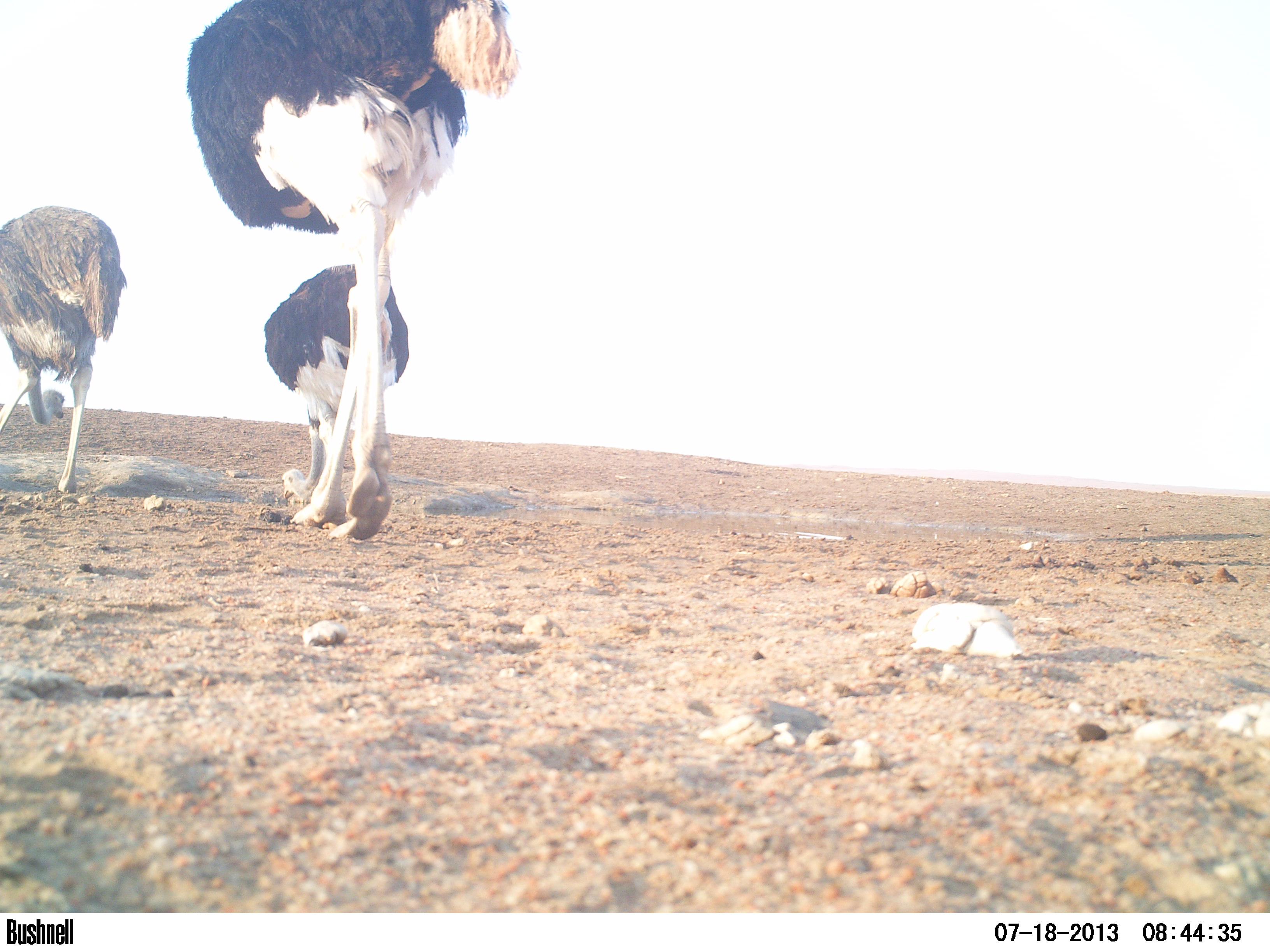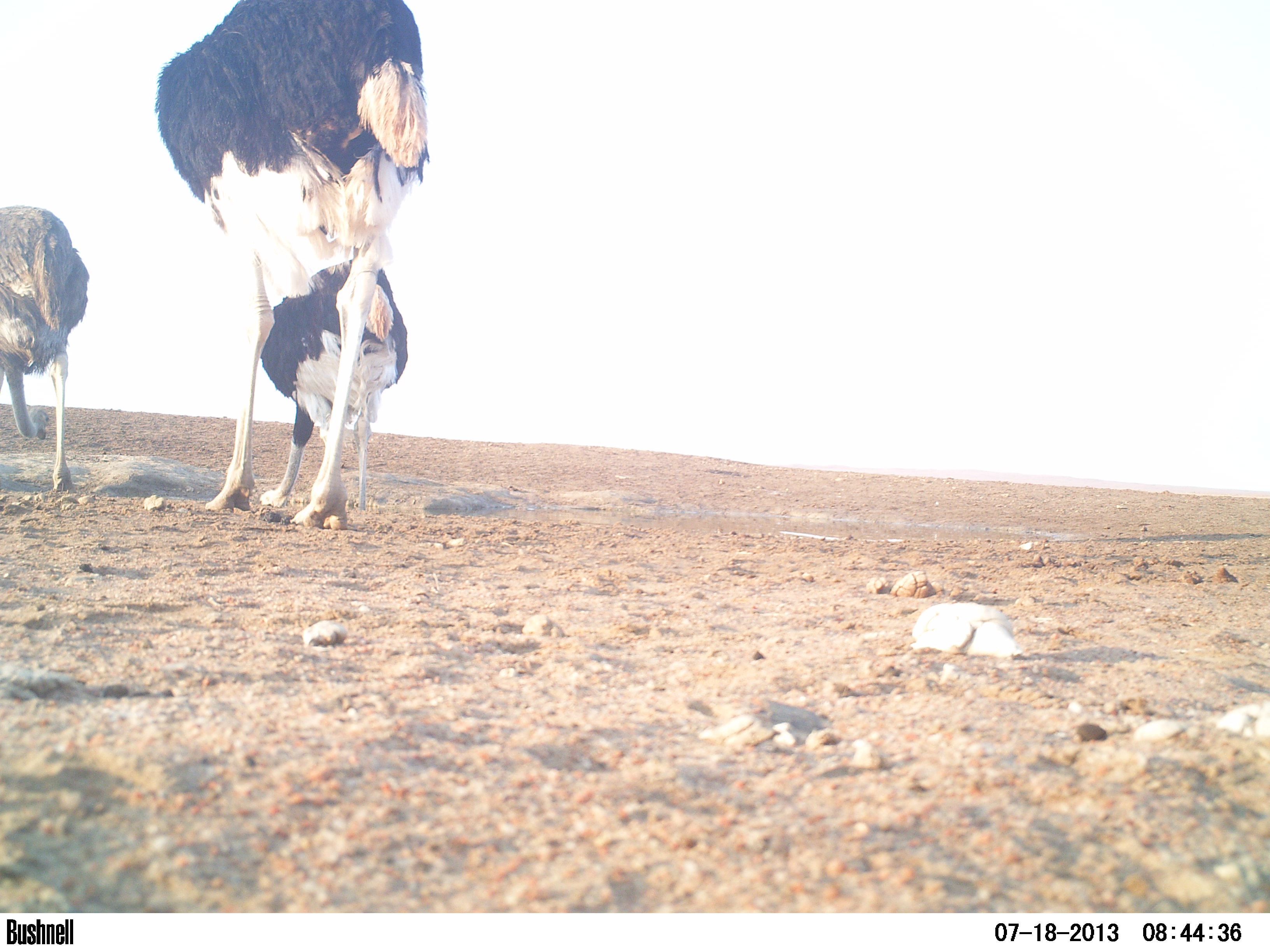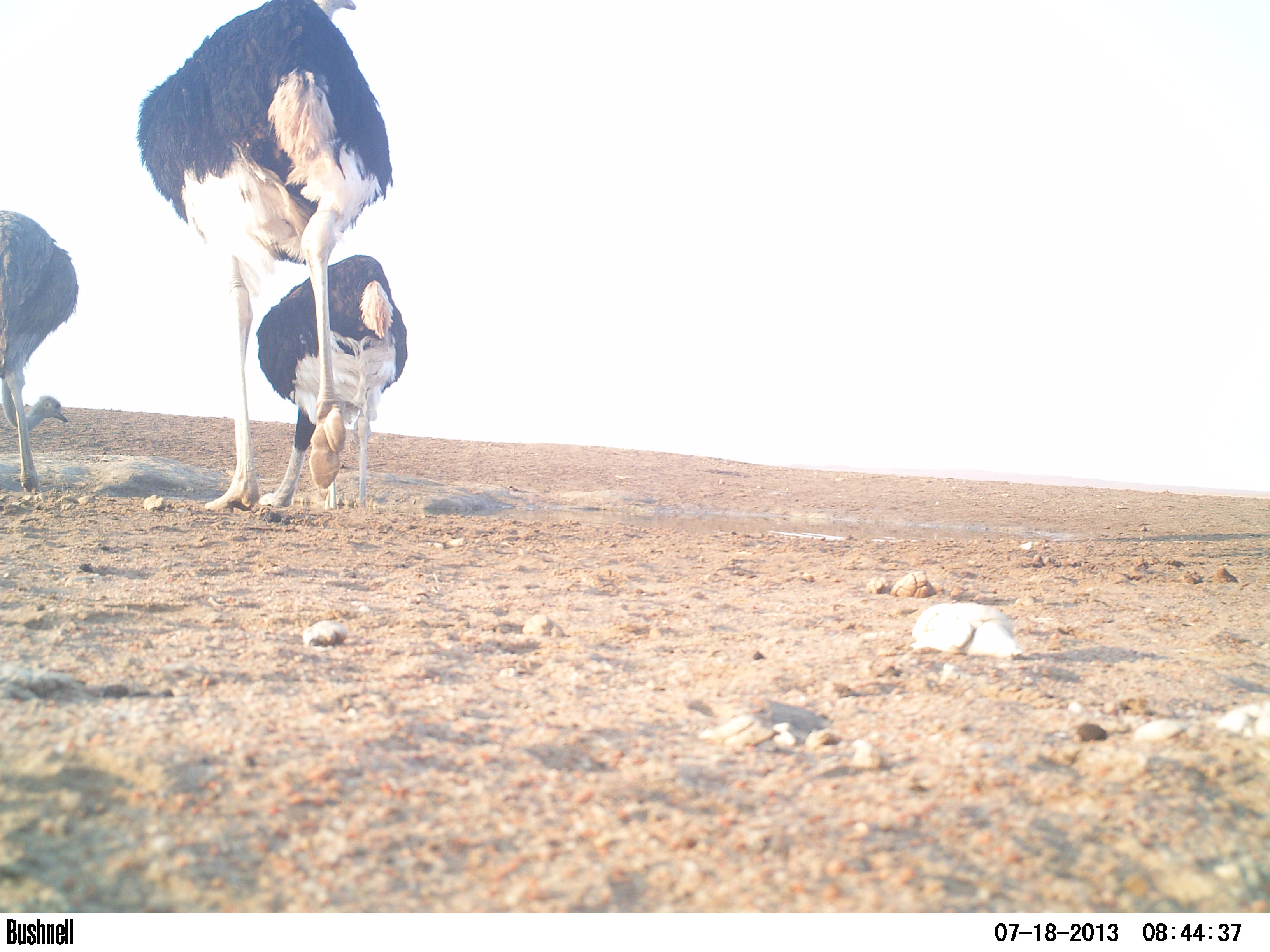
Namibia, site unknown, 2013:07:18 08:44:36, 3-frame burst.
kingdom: Animalia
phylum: Chordata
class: Aves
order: Struthioniformes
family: Struthionidae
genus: Struthio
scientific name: Struthio camelus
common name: common ostrich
Struthio camelus (common ostrich).